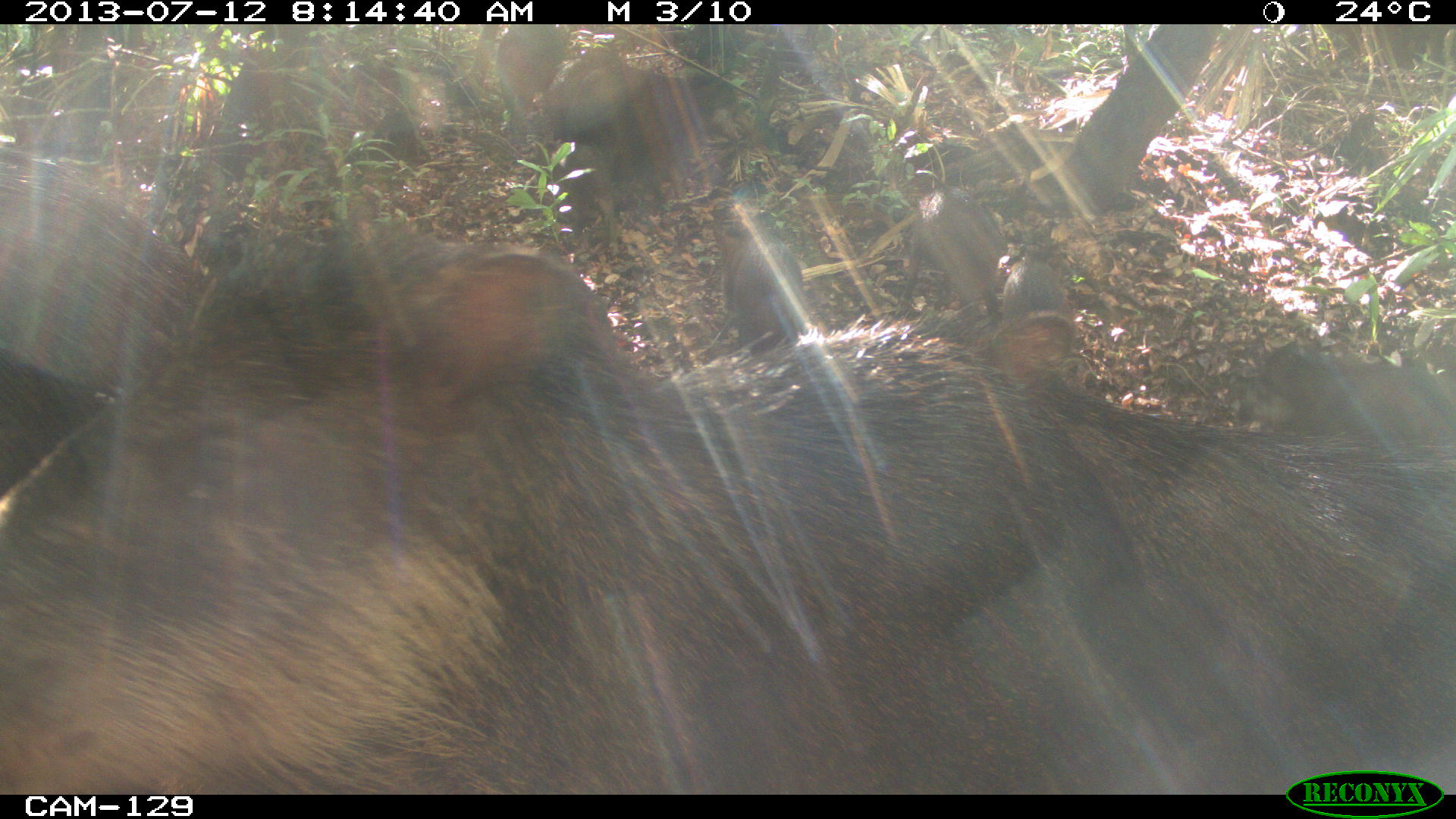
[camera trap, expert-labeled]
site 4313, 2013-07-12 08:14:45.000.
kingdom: Animalia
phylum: Chordata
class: Mammalia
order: Artiodactyla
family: Tayassuidae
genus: Tayassu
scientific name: Tayassu pecari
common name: white-lipped peccary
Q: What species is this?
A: Tayassu pecari (white-lipped peccary).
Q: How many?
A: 20.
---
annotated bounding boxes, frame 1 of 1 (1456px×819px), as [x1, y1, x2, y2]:
tayassu pecari: [0, 227, 1456, 794]; [0, 147, 204, 395]; [536, 49, 732, 248]; [1238, 341, 1455, 442]; [2, 358, 114, 497]; [896, 182, 1004, 322]; [711, 202, 805, 346]; [496, 24, 563, 134]; [985, 312, 1083, 383]; [1001, 244, 1070, 312]